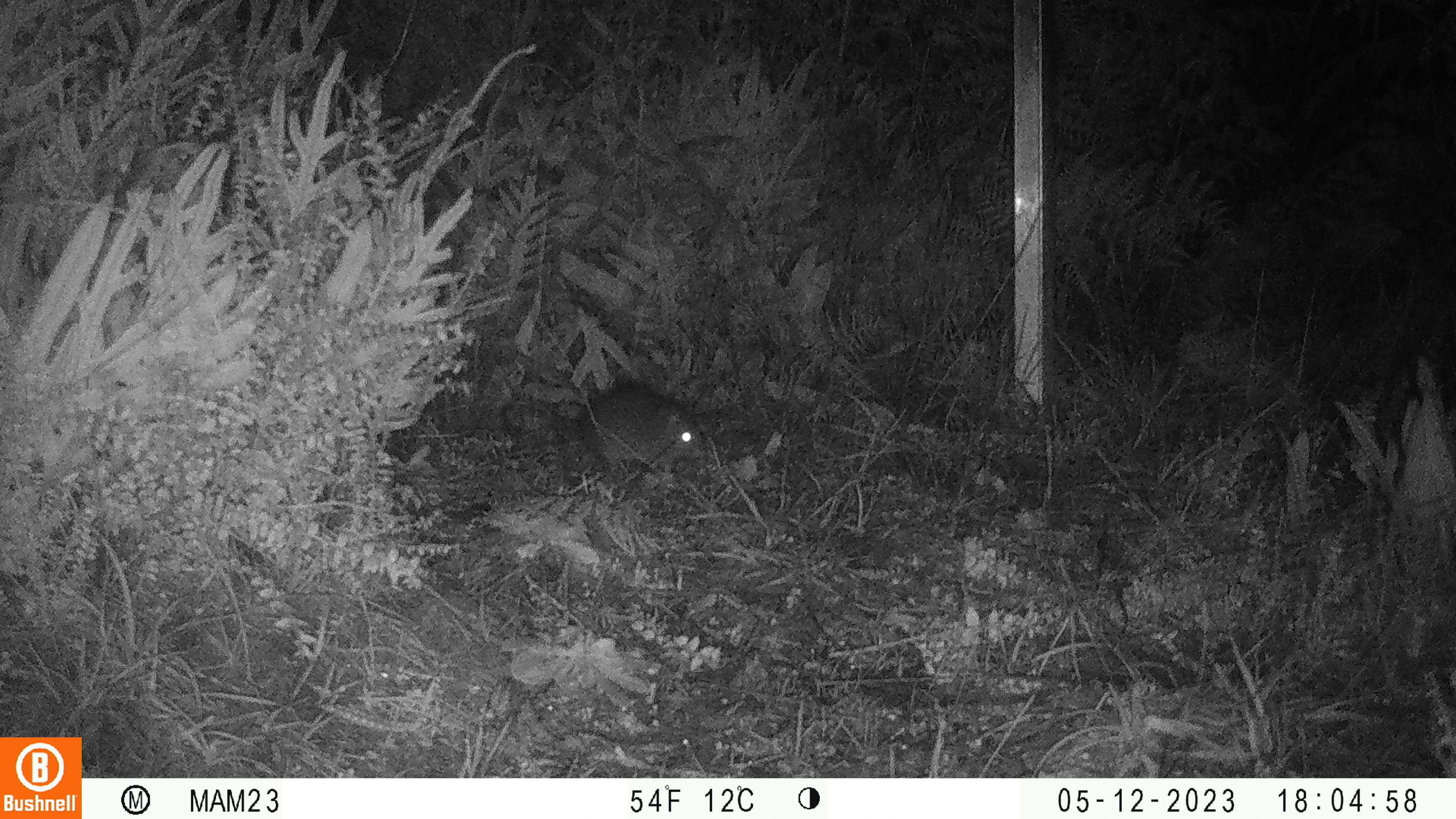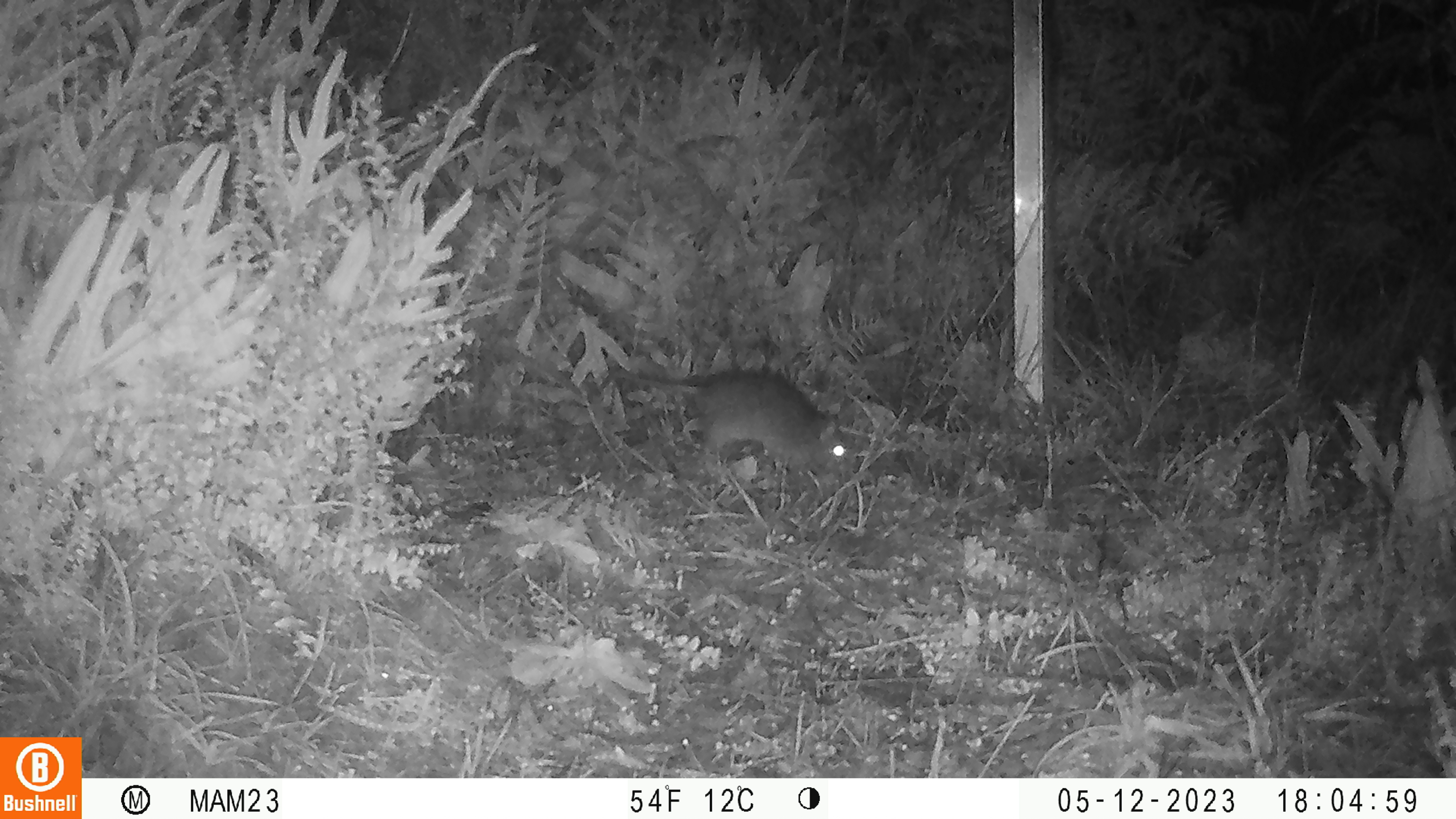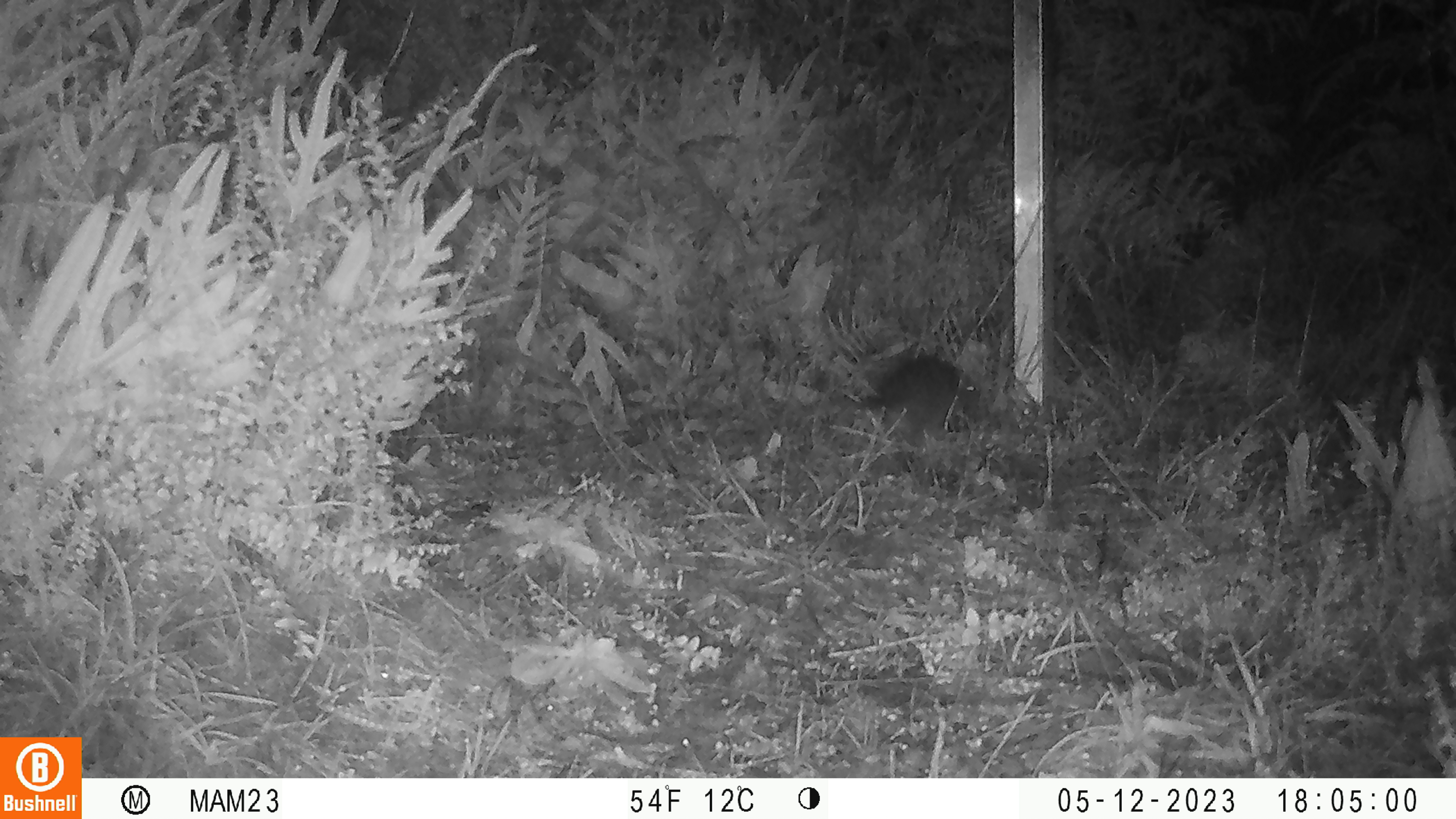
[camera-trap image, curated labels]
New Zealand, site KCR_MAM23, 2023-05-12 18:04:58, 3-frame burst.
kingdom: Animalia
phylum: Chordata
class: Mammalia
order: Rodentia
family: Muridae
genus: Rattus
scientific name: Rattus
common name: rat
Rat (Rattus).